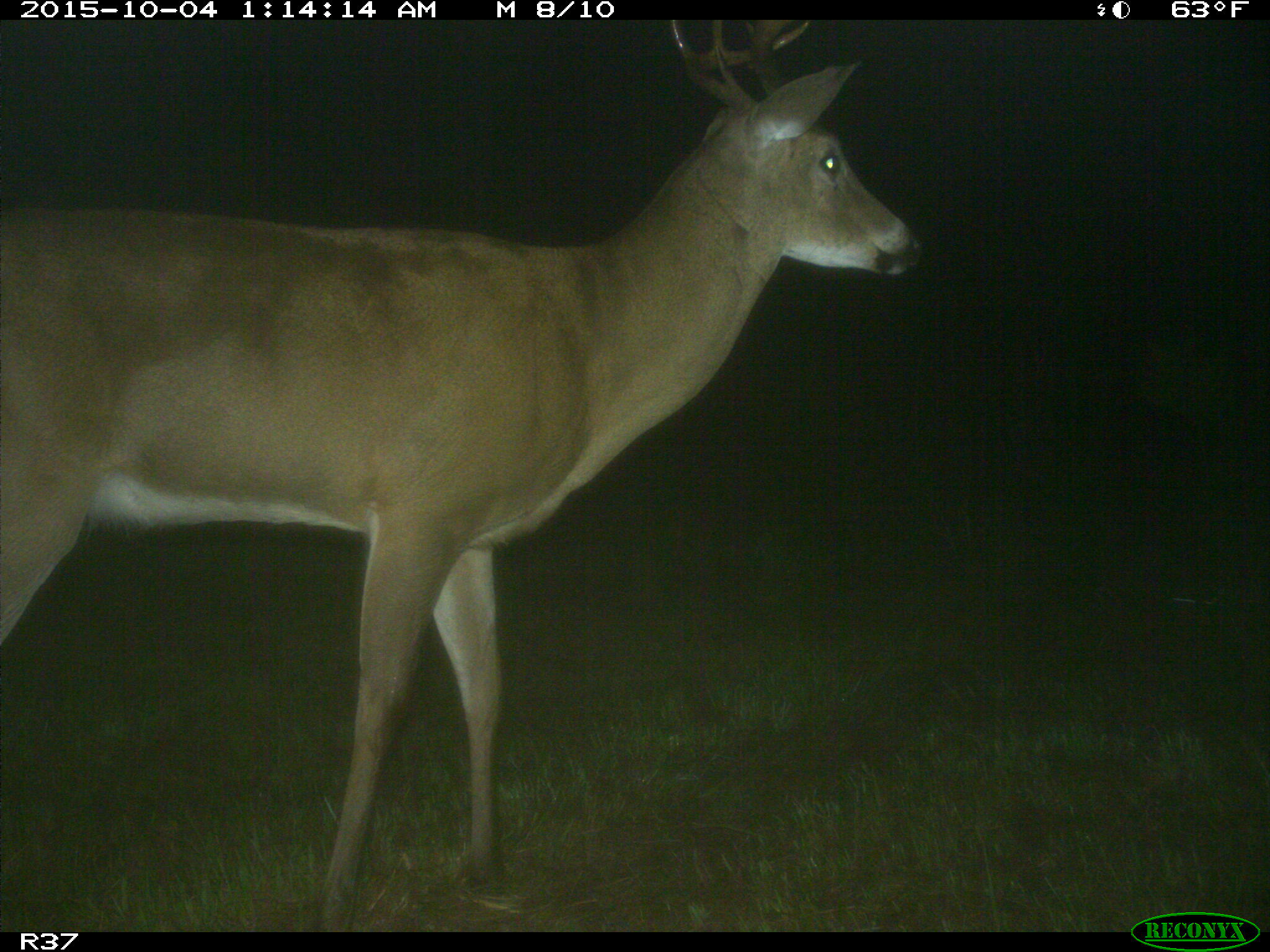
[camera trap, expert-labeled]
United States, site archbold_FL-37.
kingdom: Animalia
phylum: Chordata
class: Mammalia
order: Artiodactyla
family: Cervidae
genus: Odocoileus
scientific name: Odocoileus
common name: deer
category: unidentified deer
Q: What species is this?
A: Unidentified deer (deer) (Odocoileus).